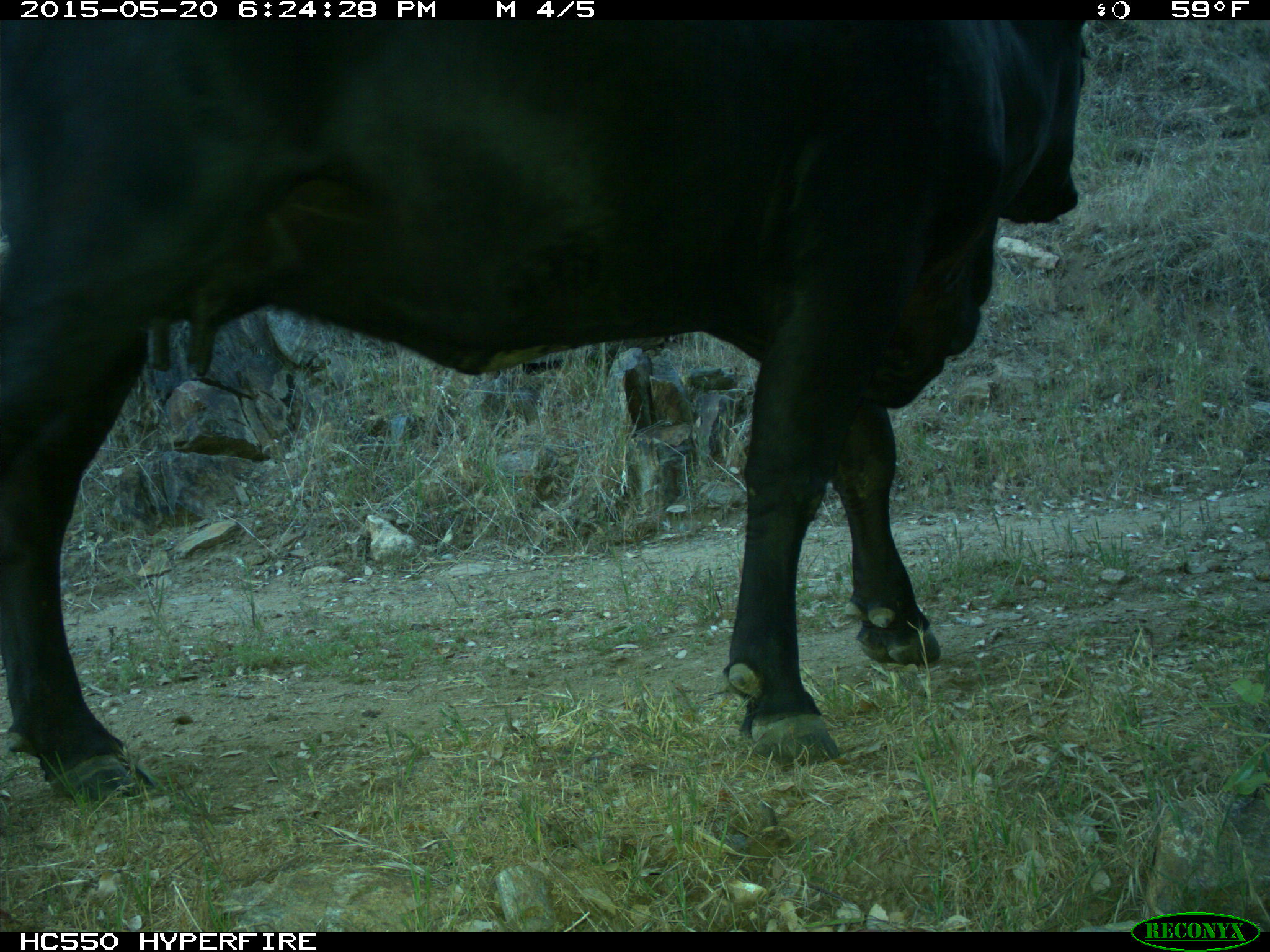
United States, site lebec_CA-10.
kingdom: Animalia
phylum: Chordata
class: Mammalia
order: Artiodactyla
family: Bovidae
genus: Bos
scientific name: Bos taurus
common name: domestic cow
Bos taurus (domestic cow).